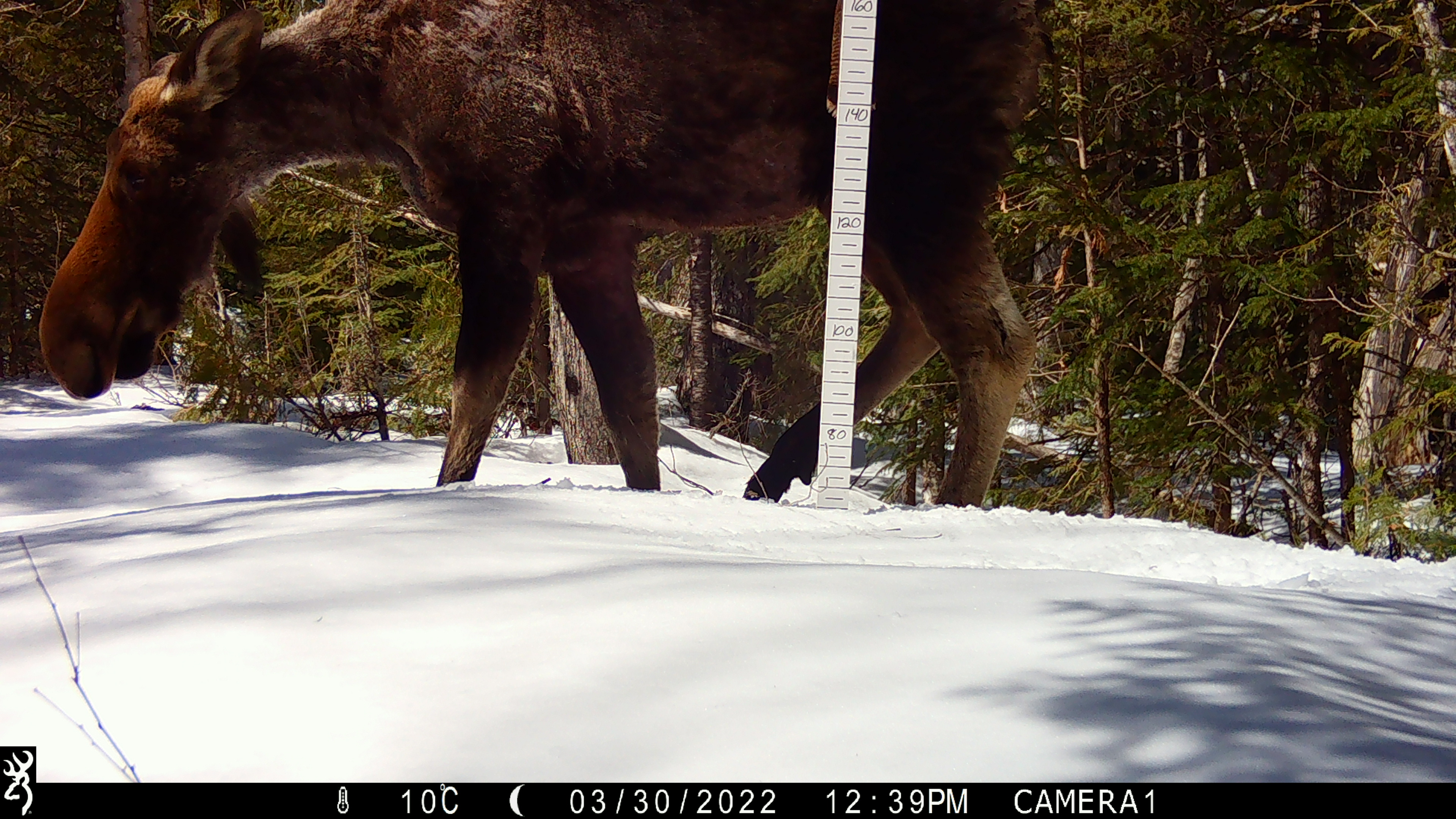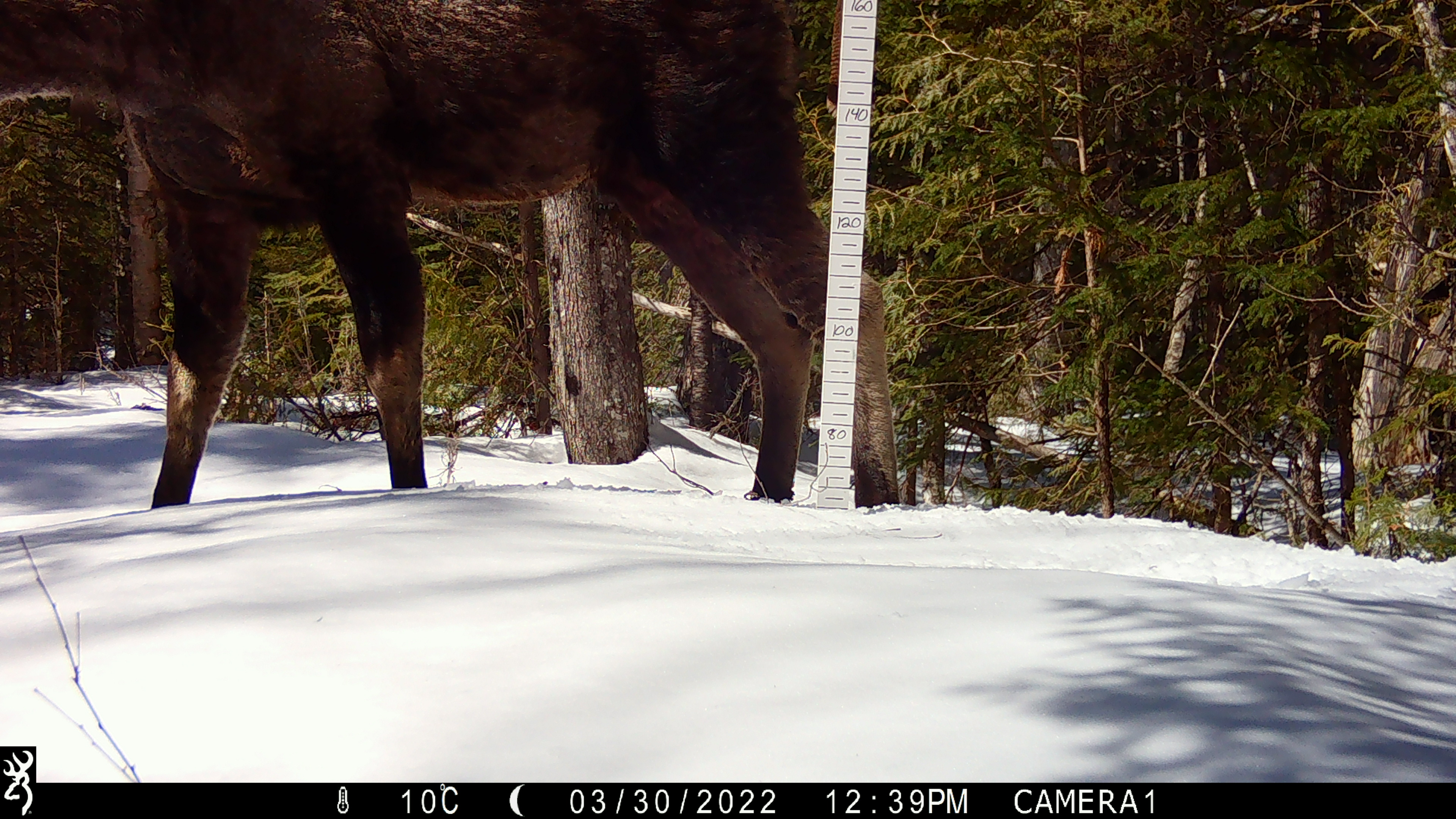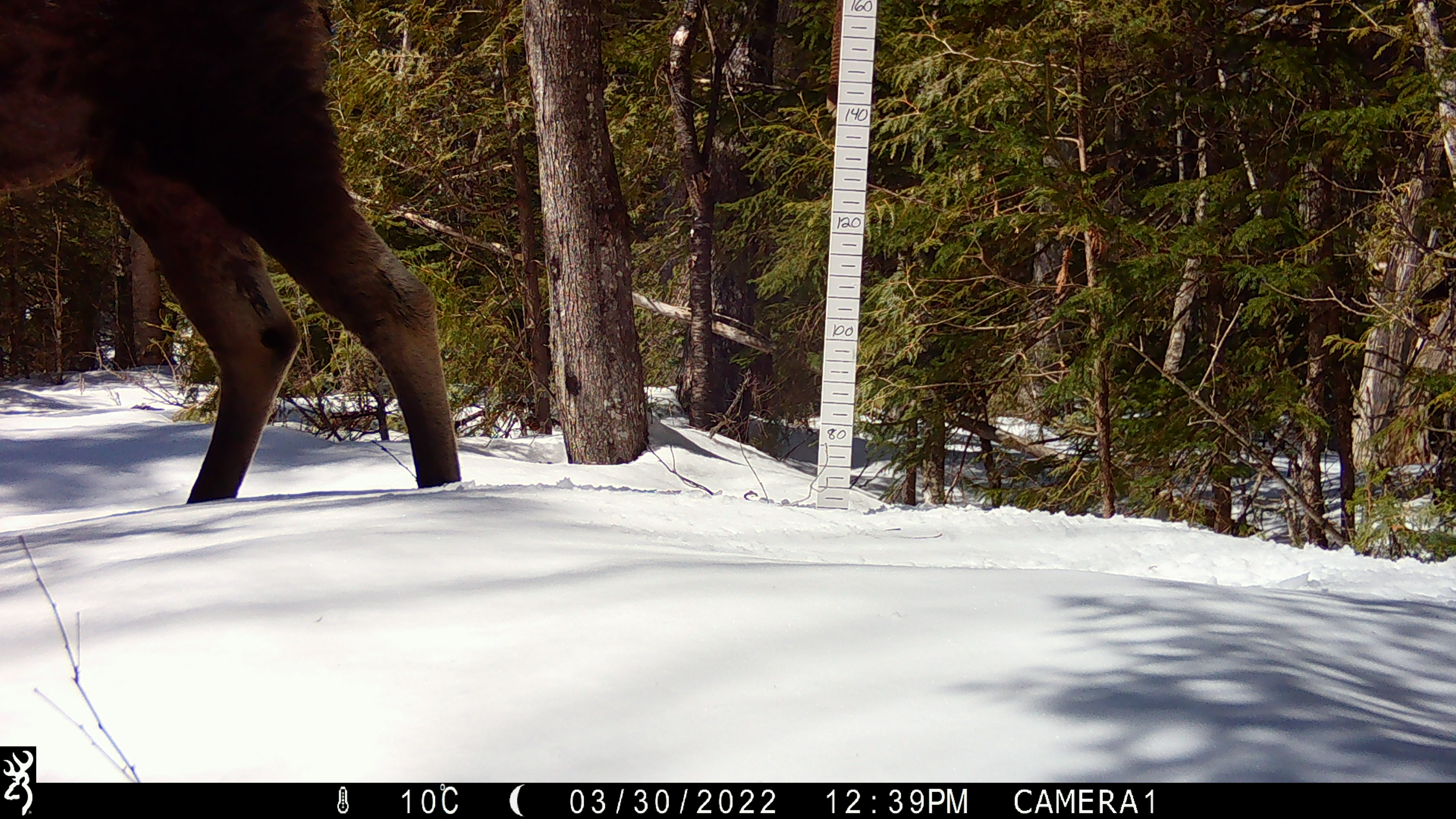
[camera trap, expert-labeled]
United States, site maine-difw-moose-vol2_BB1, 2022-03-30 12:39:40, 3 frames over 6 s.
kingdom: Animalia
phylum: Chordata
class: Mammalia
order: Artiodactyla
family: Cervidae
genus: Alces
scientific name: Alces alces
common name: moose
Moose (Alces alces).